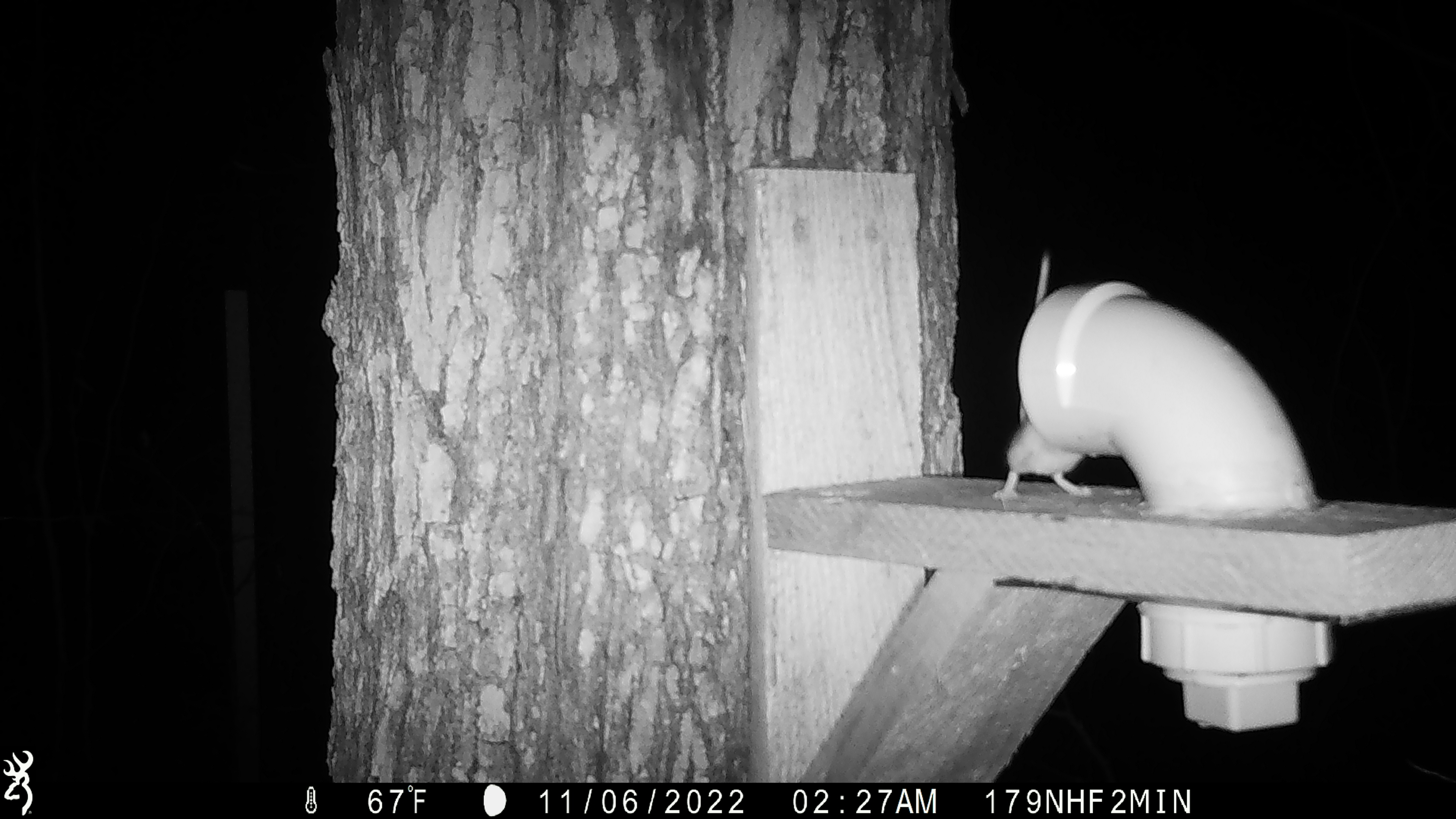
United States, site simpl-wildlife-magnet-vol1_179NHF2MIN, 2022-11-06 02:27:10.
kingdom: Animalia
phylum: Chordata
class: Mammalia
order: Rodentia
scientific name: Rodentia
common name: mouse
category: mouse sp.